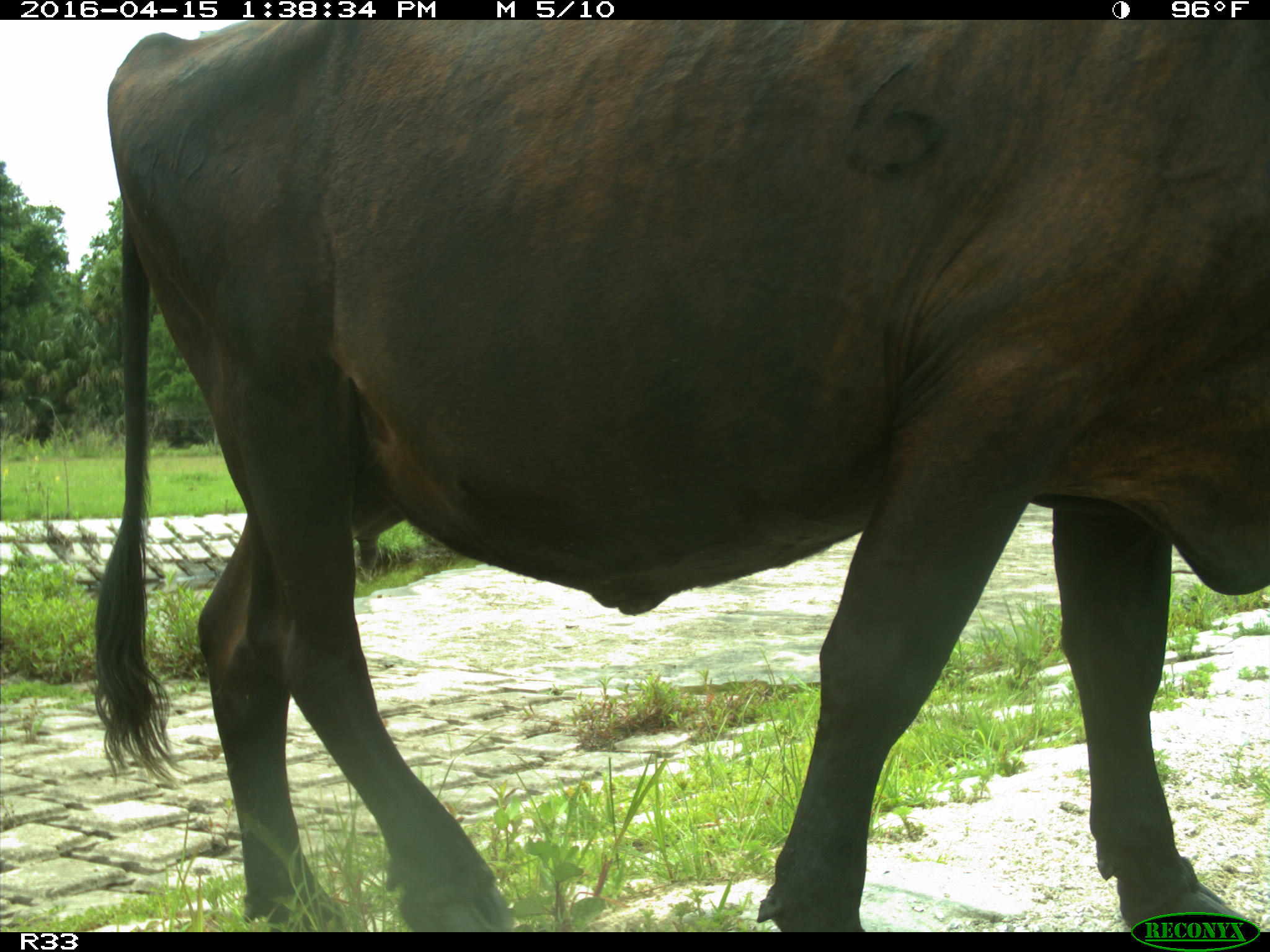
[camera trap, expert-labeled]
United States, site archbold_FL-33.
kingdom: Animalia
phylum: Chordata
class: Mammalia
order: Artiodactyla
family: Bovidae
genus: Bos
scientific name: Bos taurus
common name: domestic cow